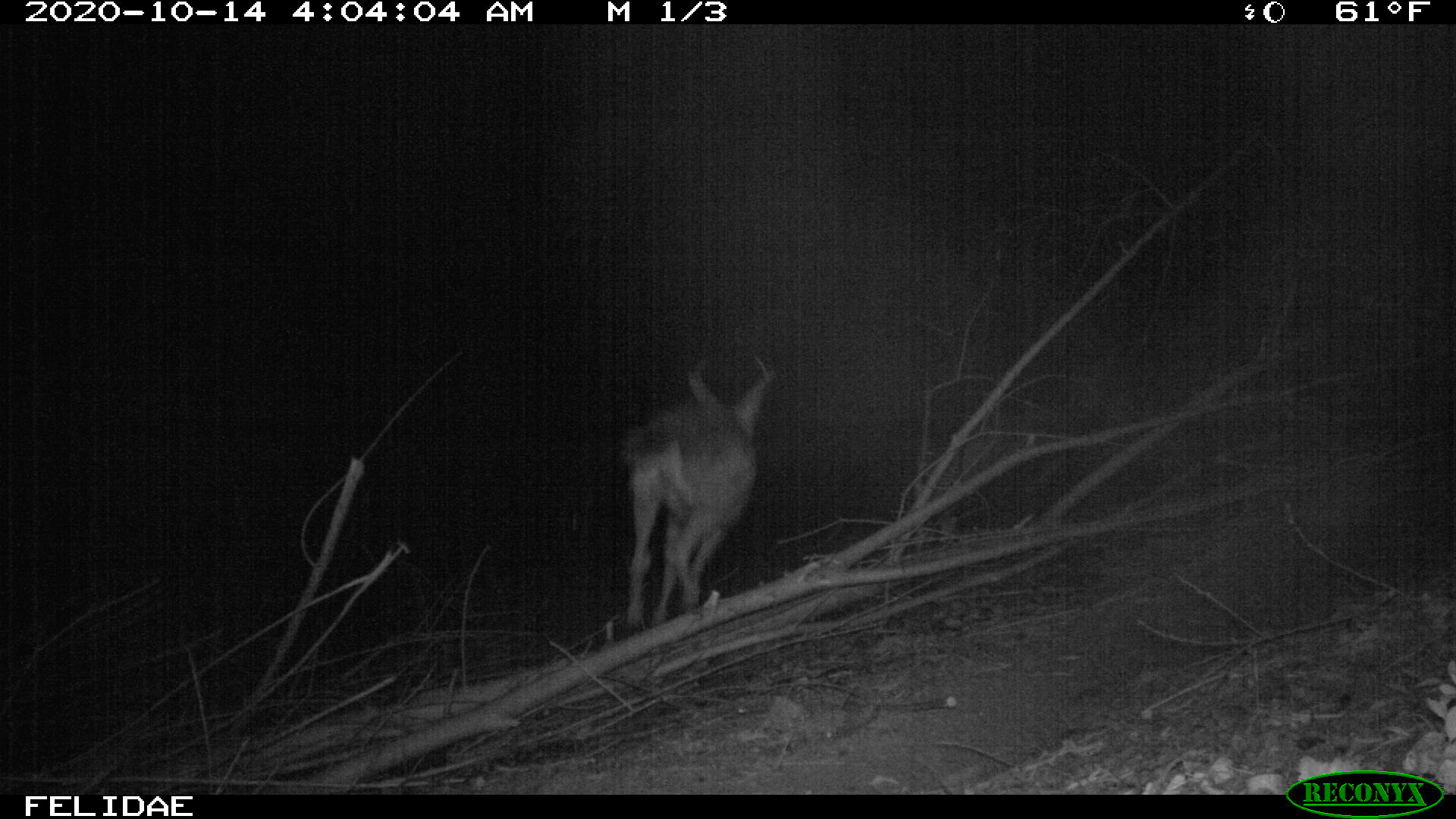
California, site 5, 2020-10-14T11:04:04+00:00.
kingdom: Animalia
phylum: Chordata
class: Mammalia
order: Artiodactyla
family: Cervidae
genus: Odocoileus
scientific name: Odocoileus hemionus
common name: mule deer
Mule deer (Odocoileus hemionus).